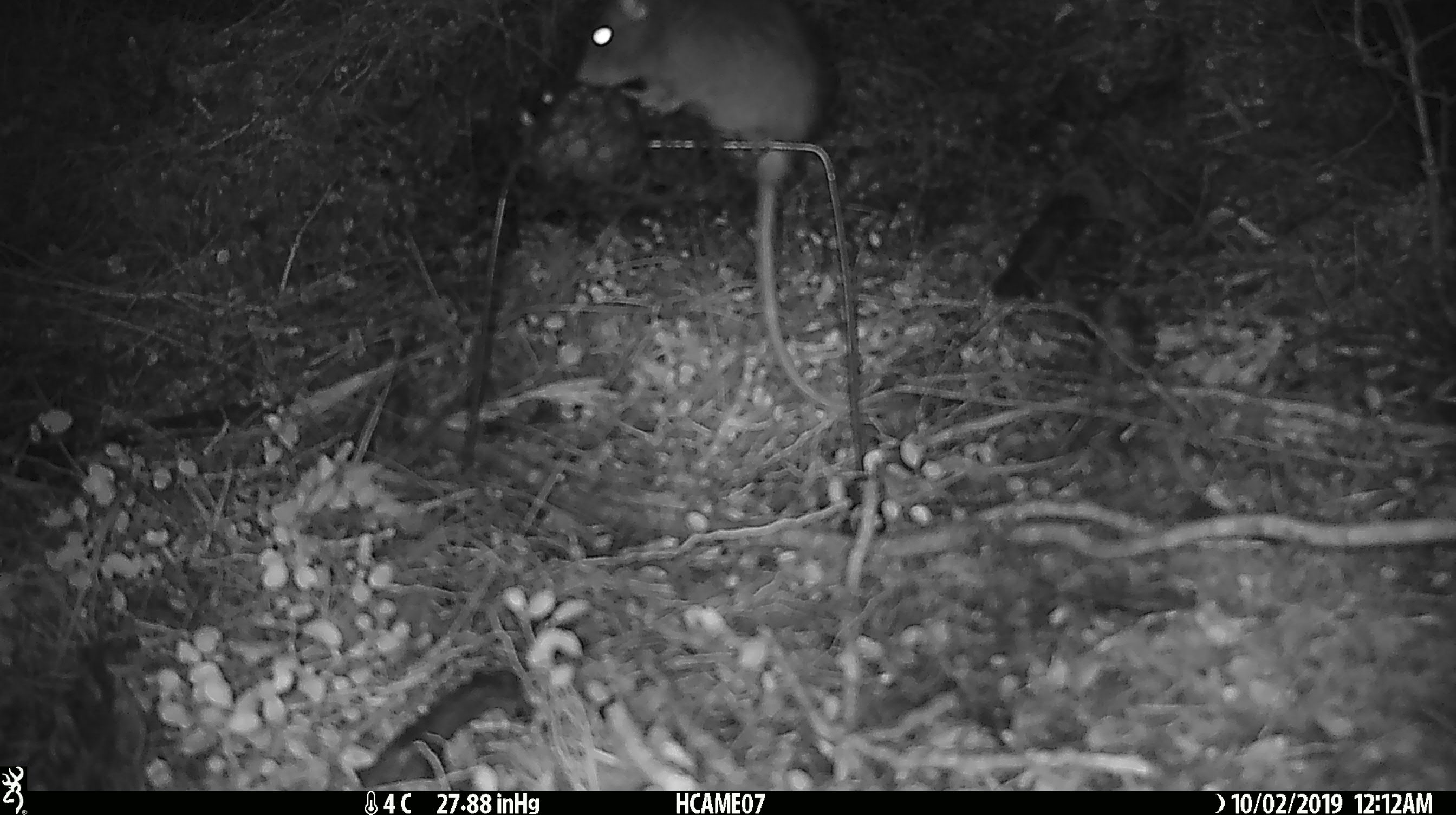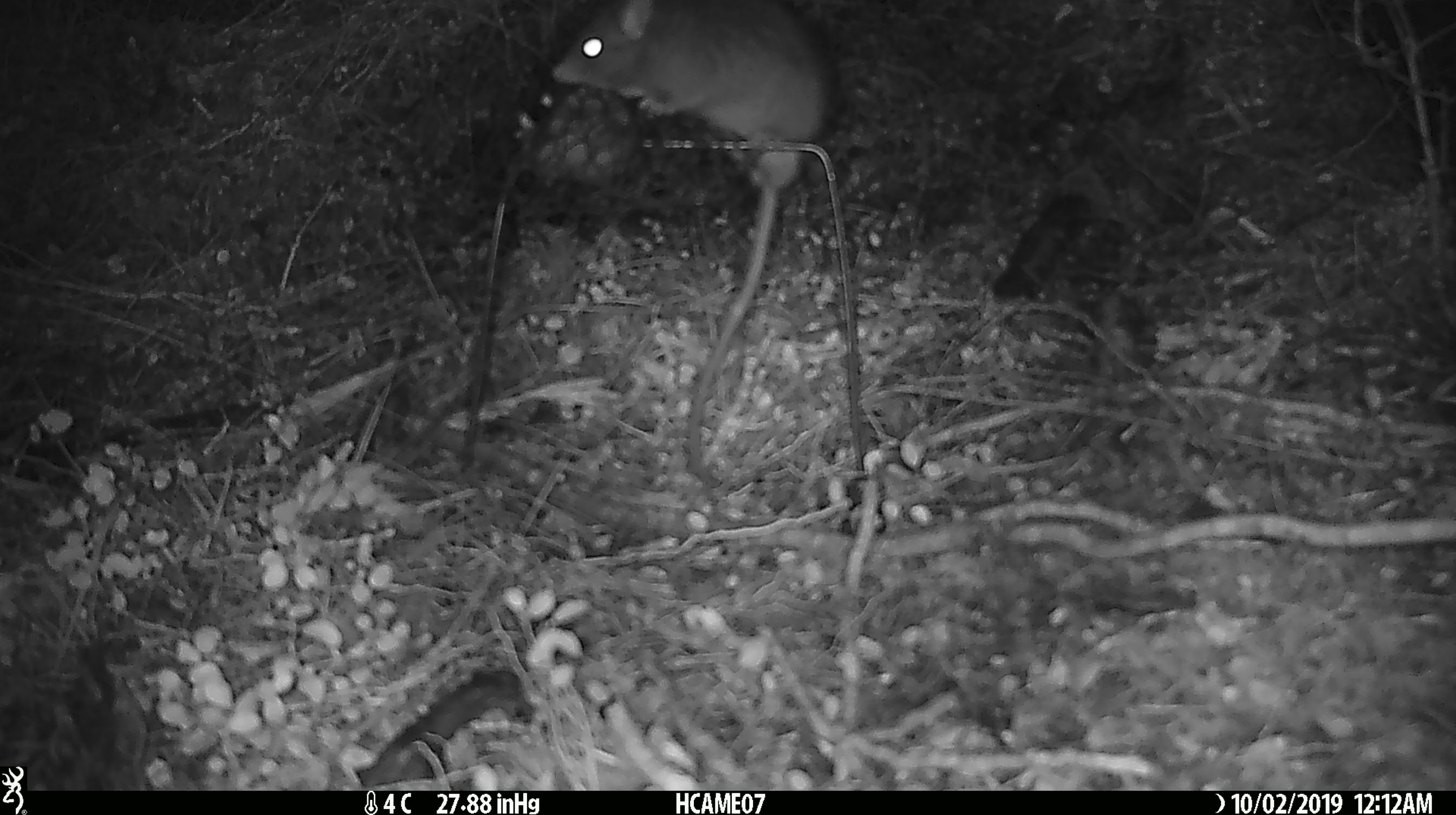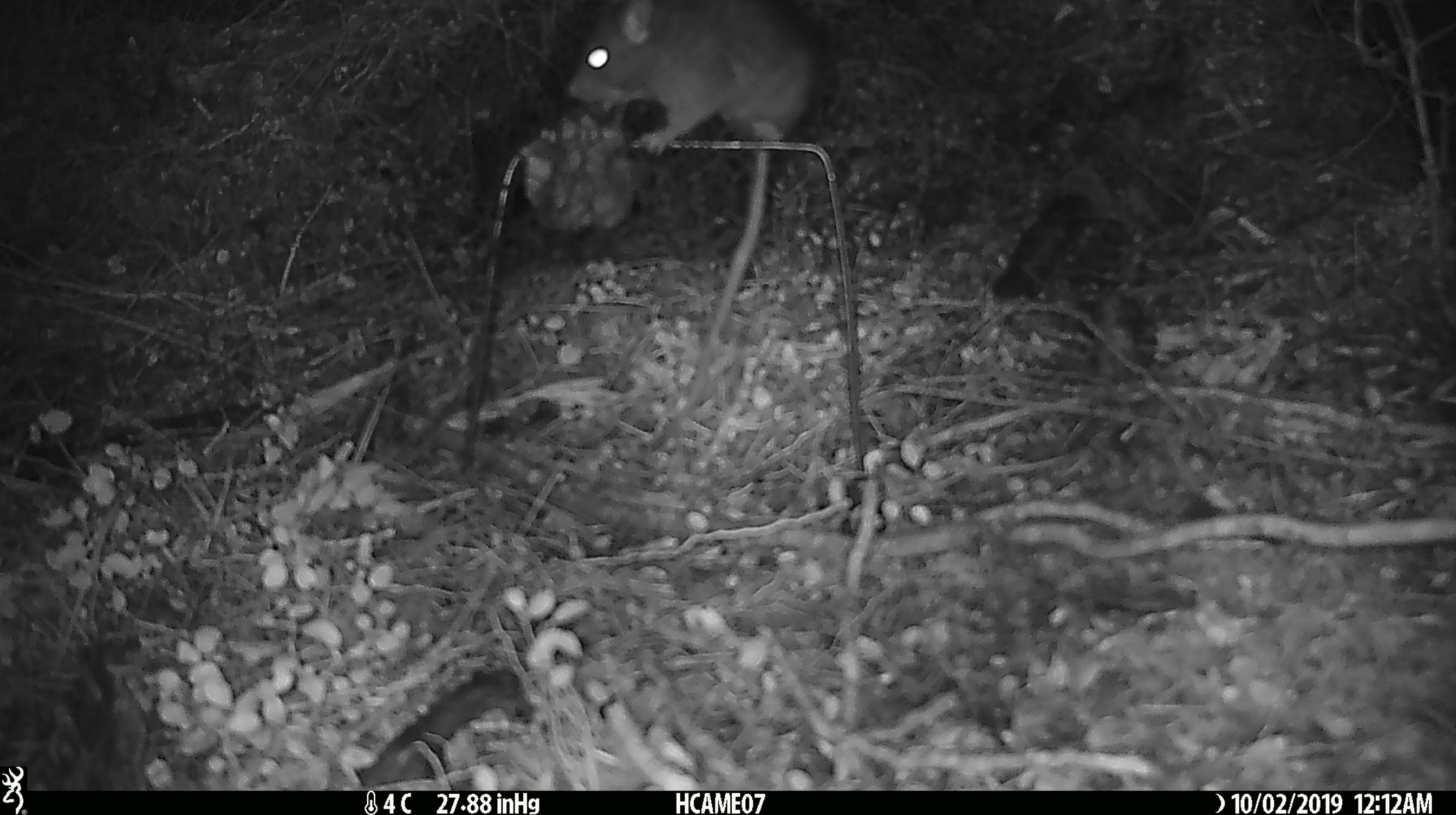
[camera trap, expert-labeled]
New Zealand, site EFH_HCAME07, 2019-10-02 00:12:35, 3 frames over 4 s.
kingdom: Animalia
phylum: Chordata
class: Mammalia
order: Rodentia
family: Muridae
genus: Rattus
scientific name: Rattus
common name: rat